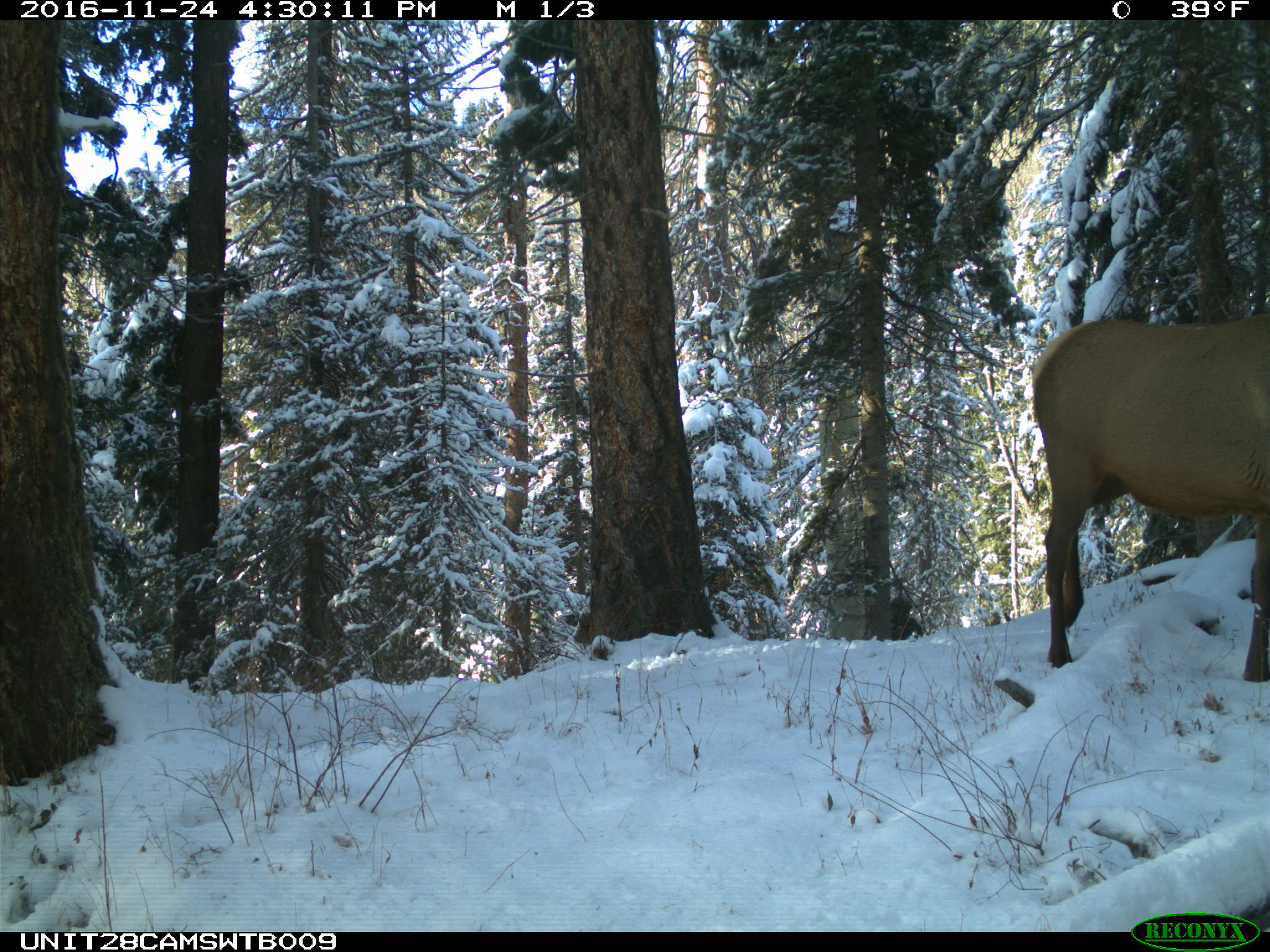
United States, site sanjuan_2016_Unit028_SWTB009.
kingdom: Animalia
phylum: Chordata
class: Mammalia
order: Artiodactyla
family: Cervidae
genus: Cervus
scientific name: Cervus elaphus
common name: red deer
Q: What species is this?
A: Cervus elaphus (red deer).